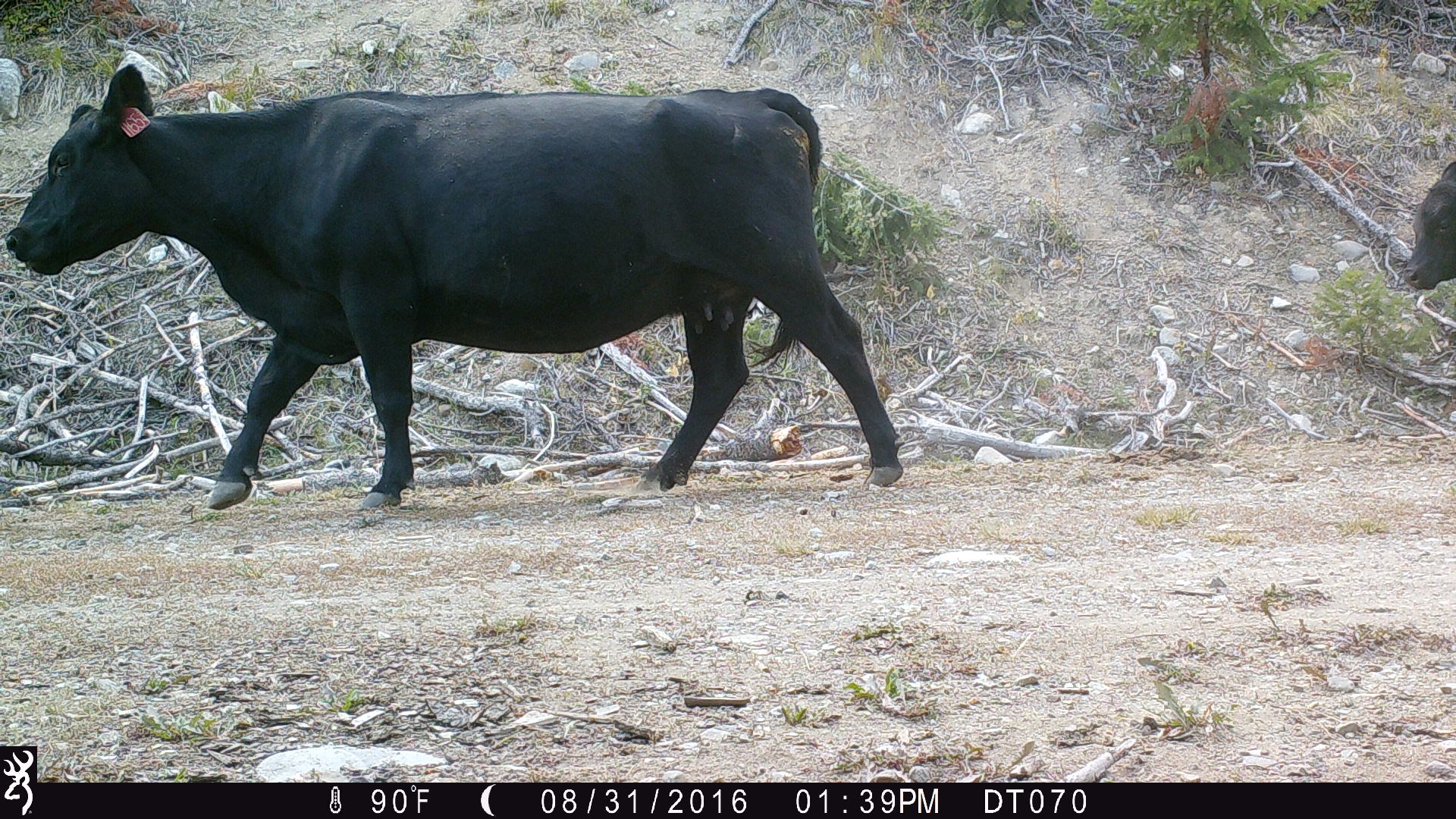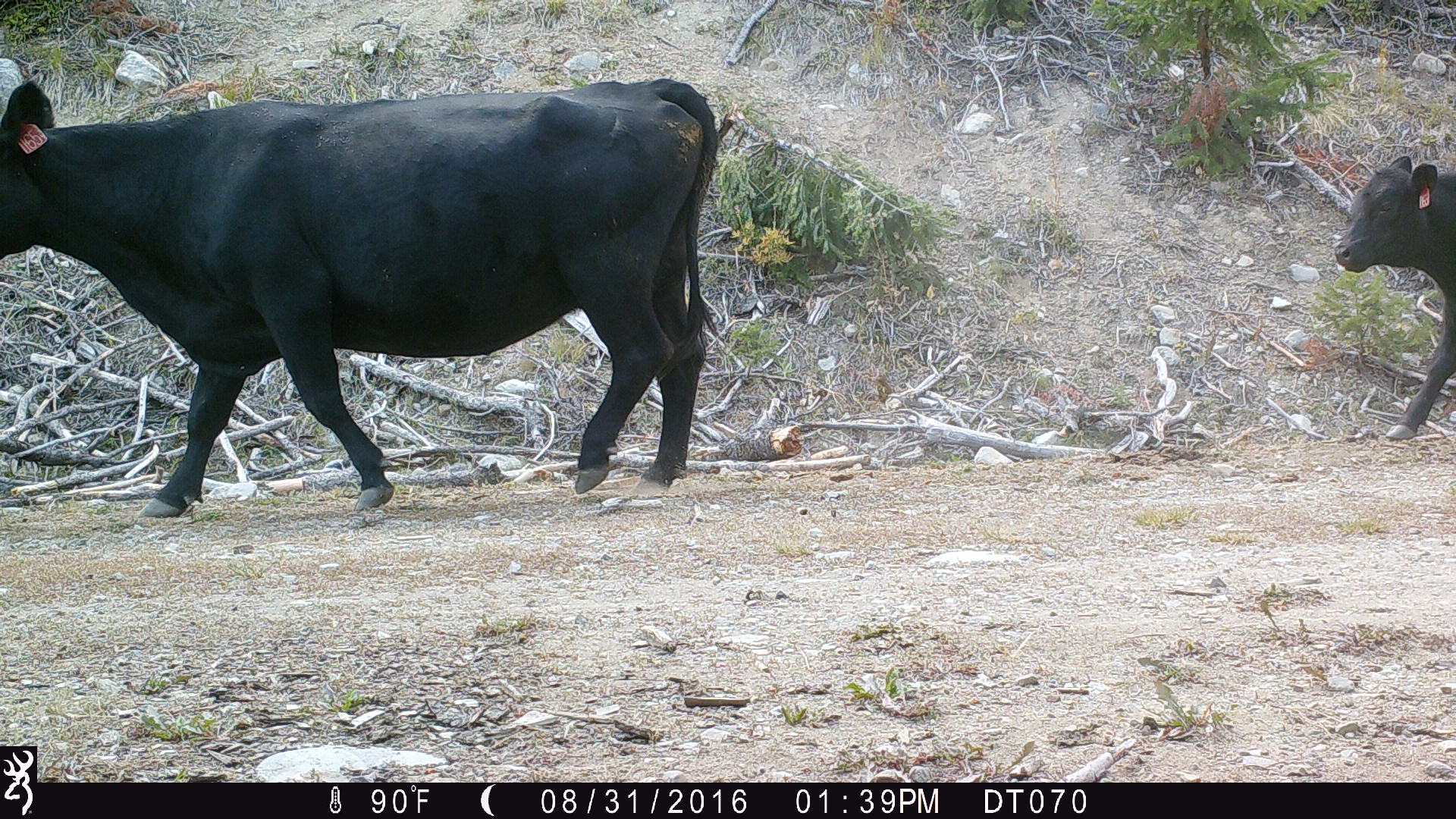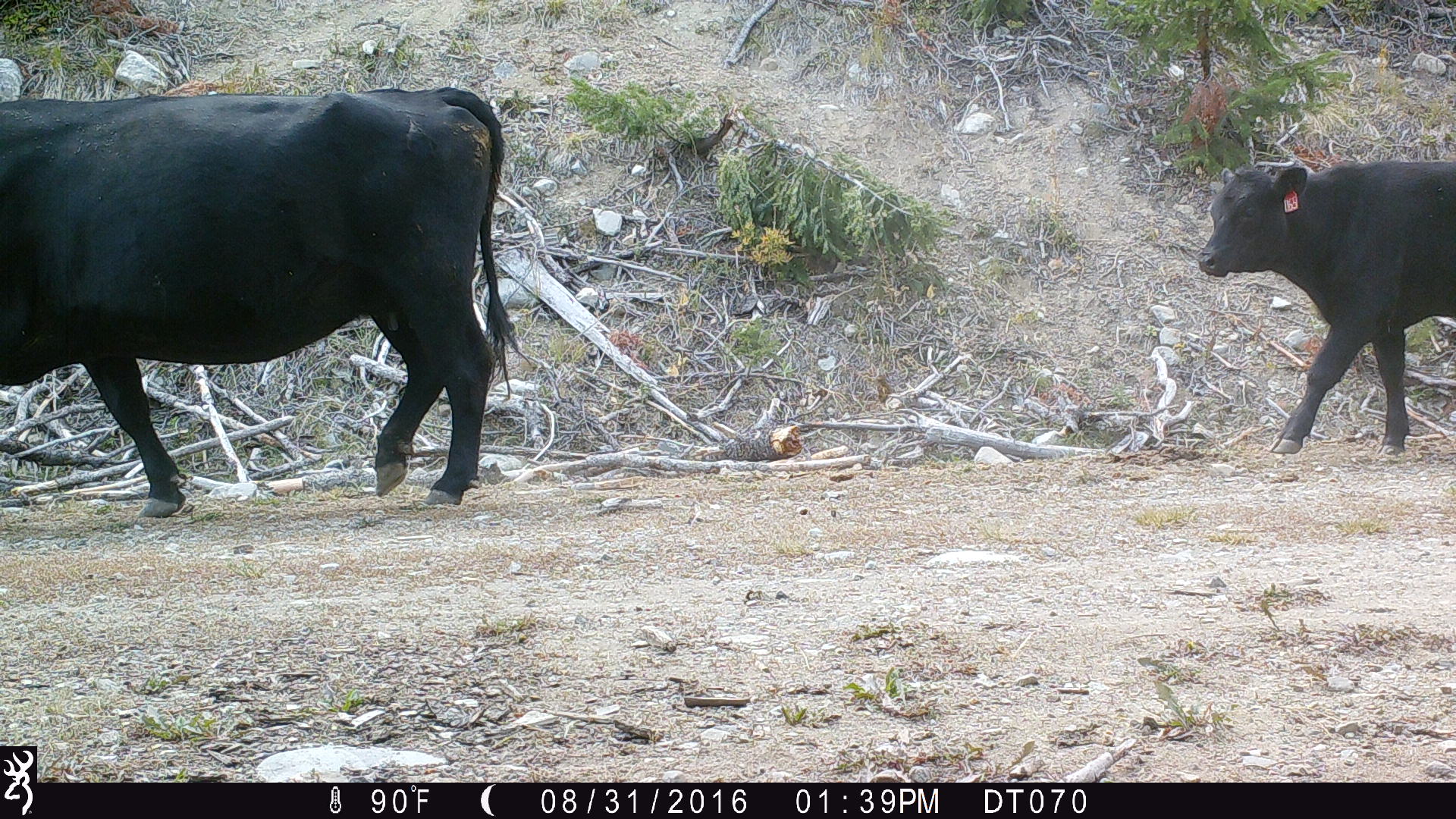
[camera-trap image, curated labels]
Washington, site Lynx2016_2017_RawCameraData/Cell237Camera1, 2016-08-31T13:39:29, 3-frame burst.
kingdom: Animalia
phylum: Chordata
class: Mammalia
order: Artiodactyla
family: Bovidae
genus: Bos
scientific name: Bos taurus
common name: domestic cattle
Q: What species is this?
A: Domestic cattle (Bos taurus).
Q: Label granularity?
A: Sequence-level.